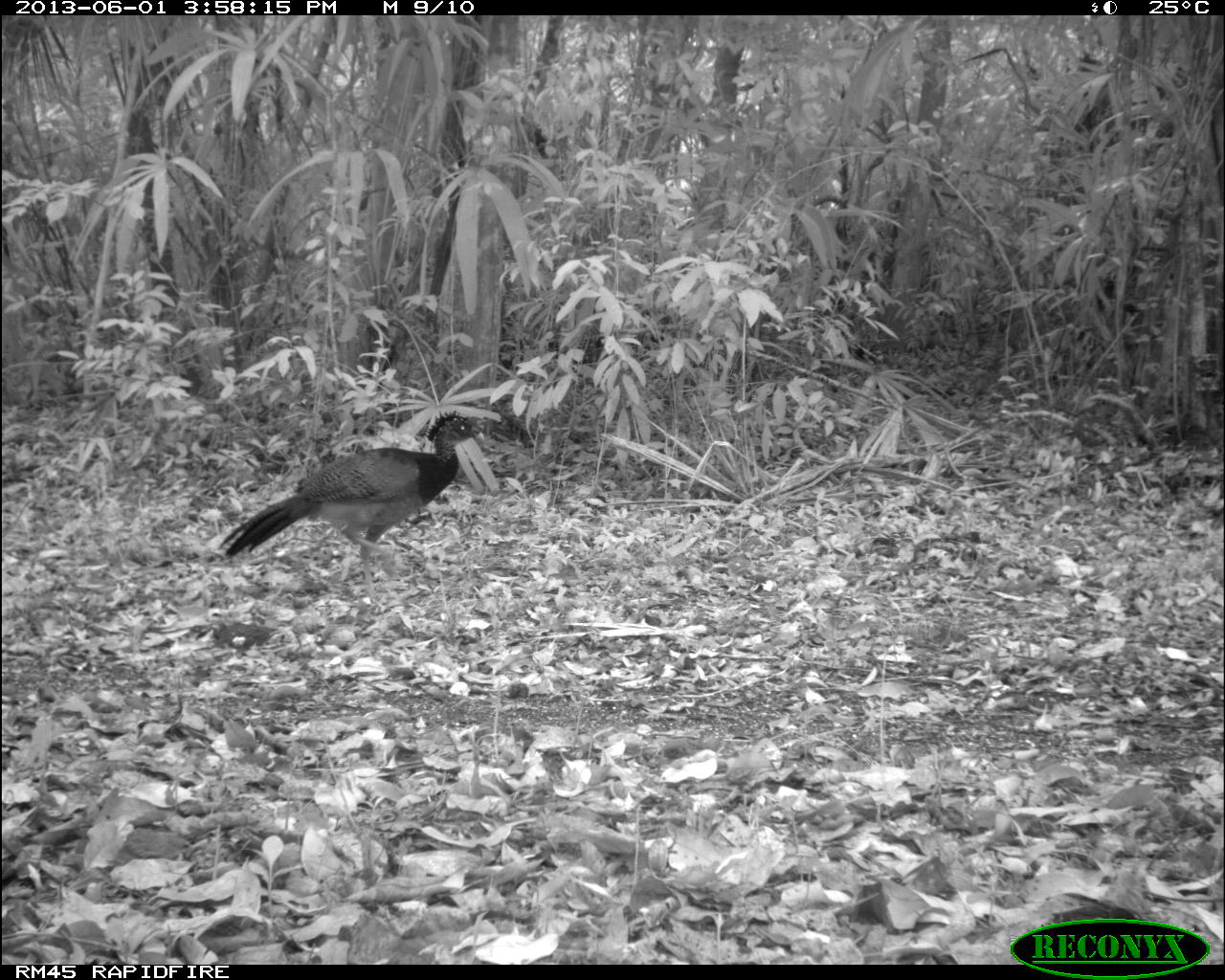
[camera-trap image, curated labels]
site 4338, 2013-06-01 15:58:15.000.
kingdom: Animalia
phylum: Chordata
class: Aves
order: Galliformes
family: Cracidae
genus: Crax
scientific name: Crax rubra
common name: great curassow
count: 2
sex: female